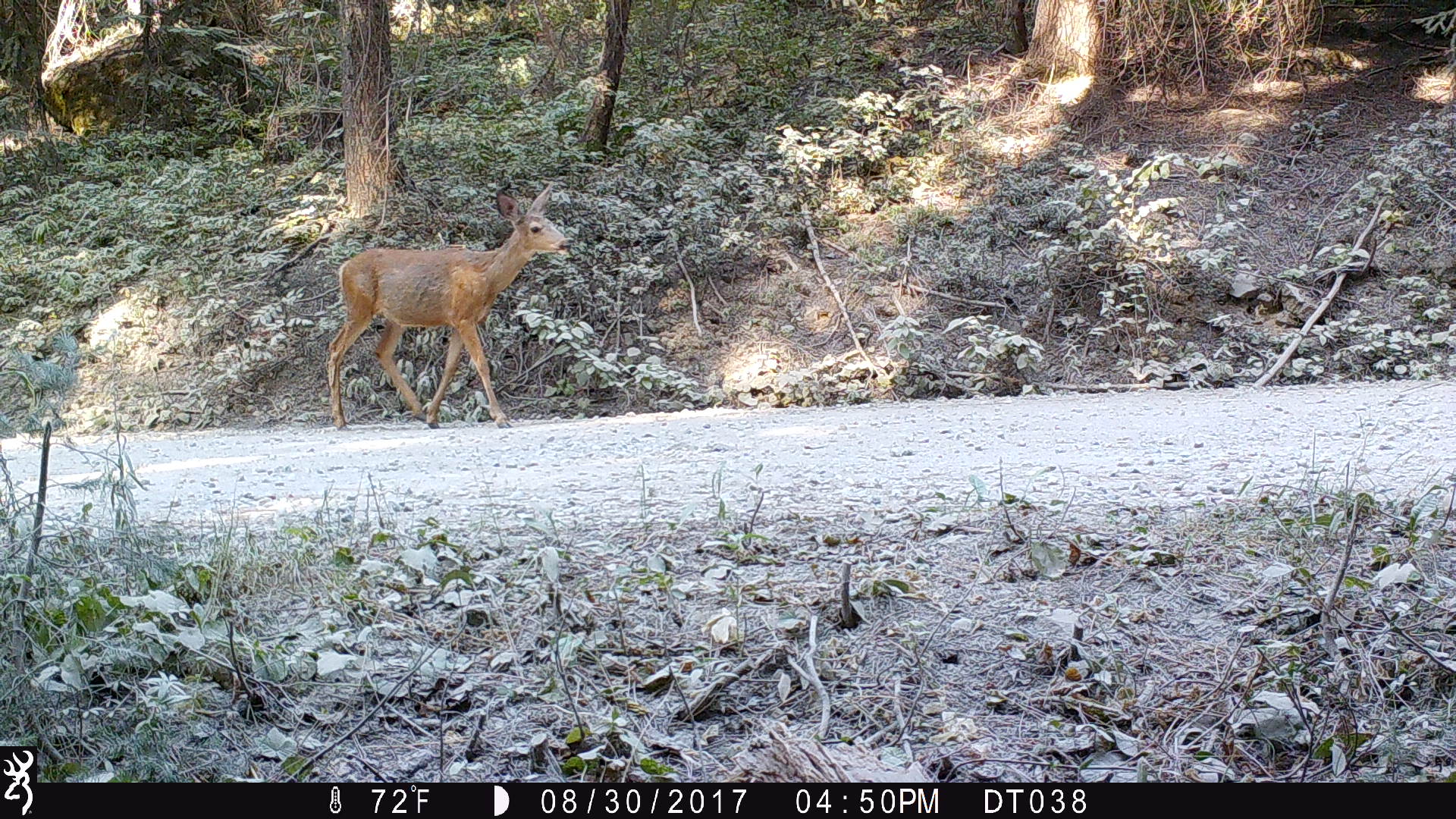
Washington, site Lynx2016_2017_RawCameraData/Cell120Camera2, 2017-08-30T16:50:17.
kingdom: Animalia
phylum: Chordata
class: Mammalia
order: Artiodactyla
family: Cervidae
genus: Odocoileus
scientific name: Odocoileus hemionus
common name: mule deer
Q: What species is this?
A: Odocoileus hemionus (mule deer).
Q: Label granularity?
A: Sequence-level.